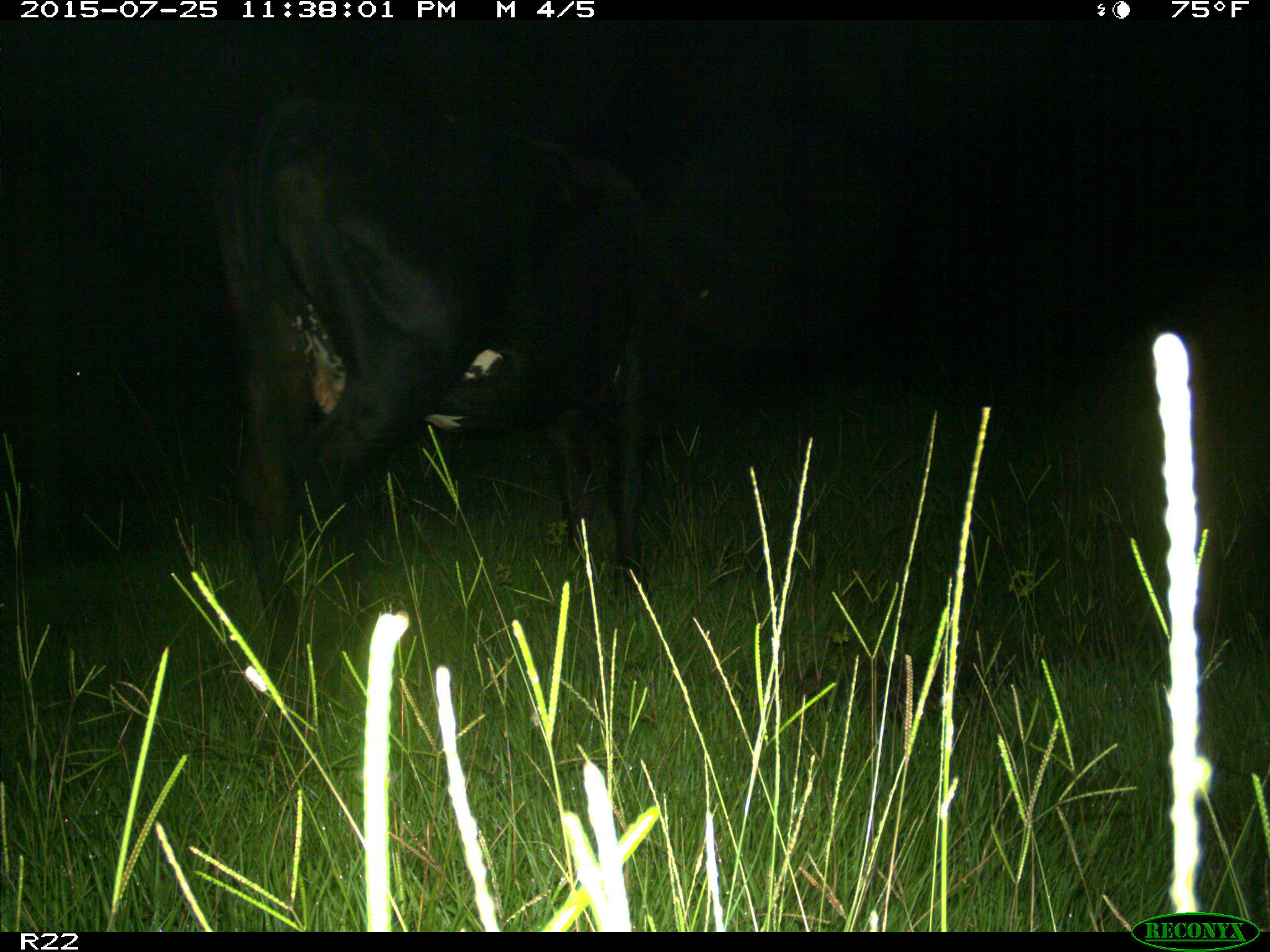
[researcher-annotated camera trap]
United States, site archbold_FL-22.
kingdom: Animalia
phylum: Chordata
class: Mammalia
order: Artiodactyla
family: Bovidae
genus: Bos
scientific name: Bos taurus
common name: domestic cow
Bos taurus (domestic cow).